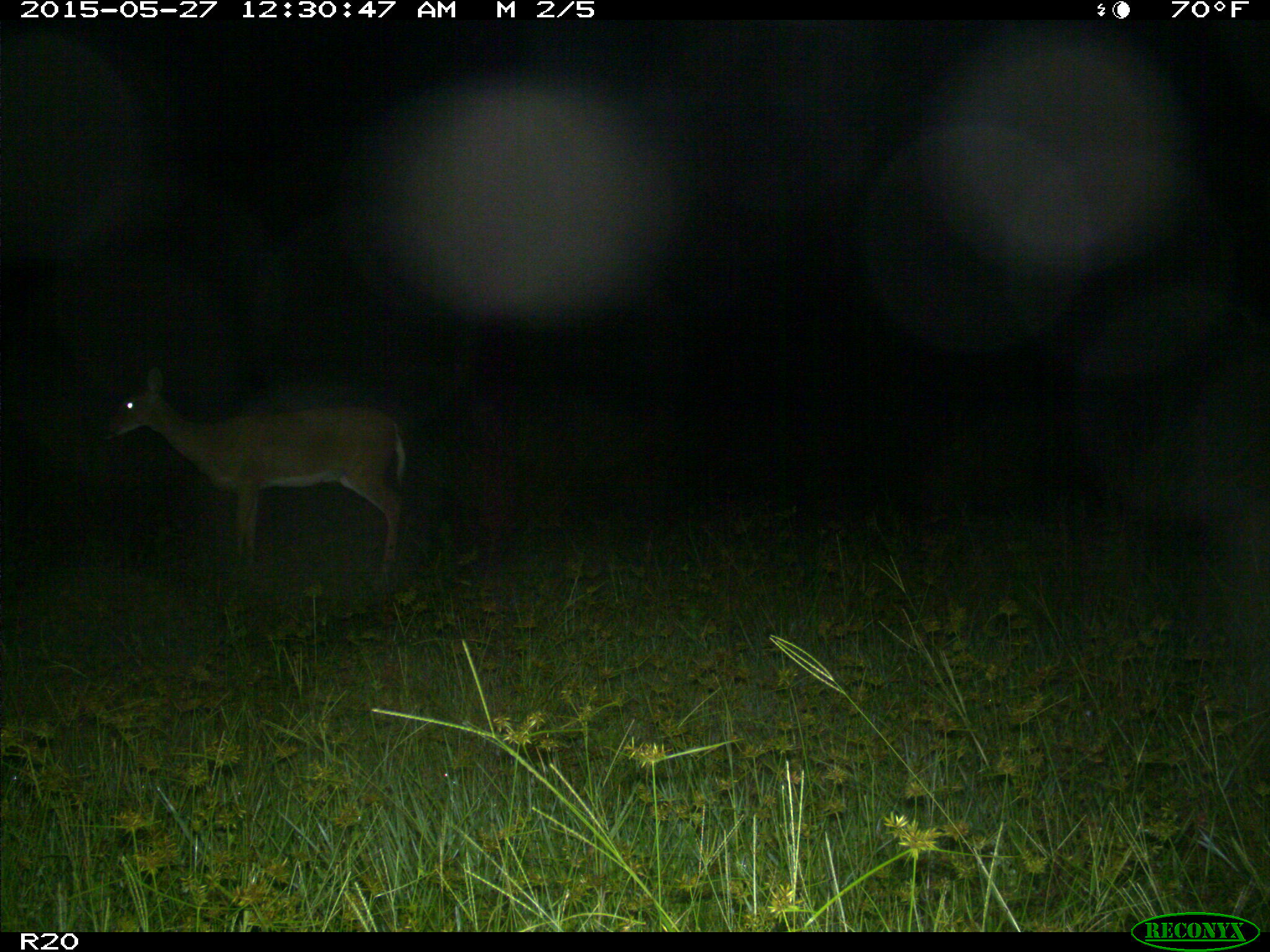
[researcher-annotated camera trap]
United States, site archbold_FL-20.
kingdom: Animalia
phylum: Chordata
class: Mammalia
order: Artiodactyla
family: Cervidae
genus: Odocoileus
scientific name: Odocoileus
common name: deer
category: unidentified deer